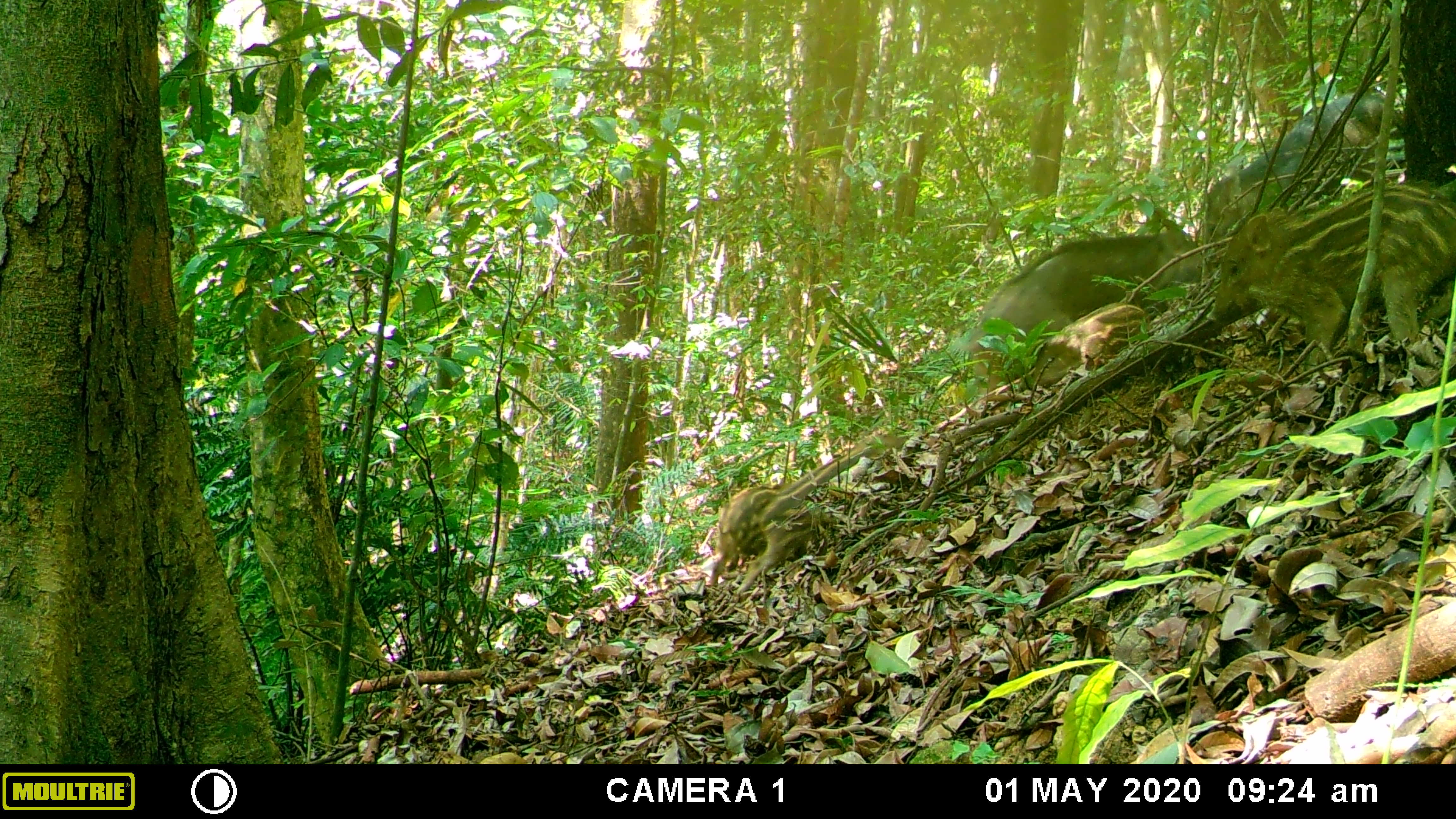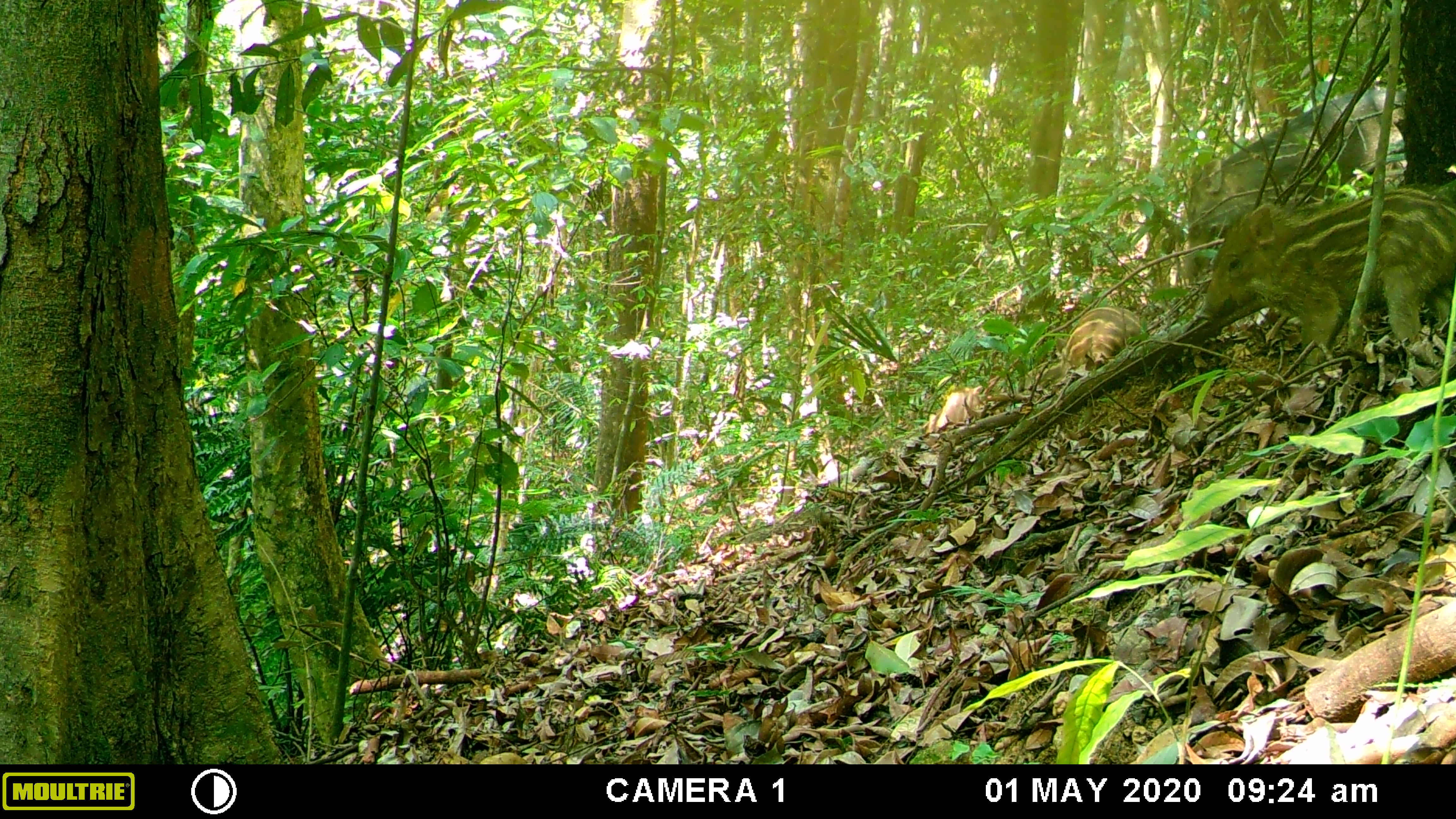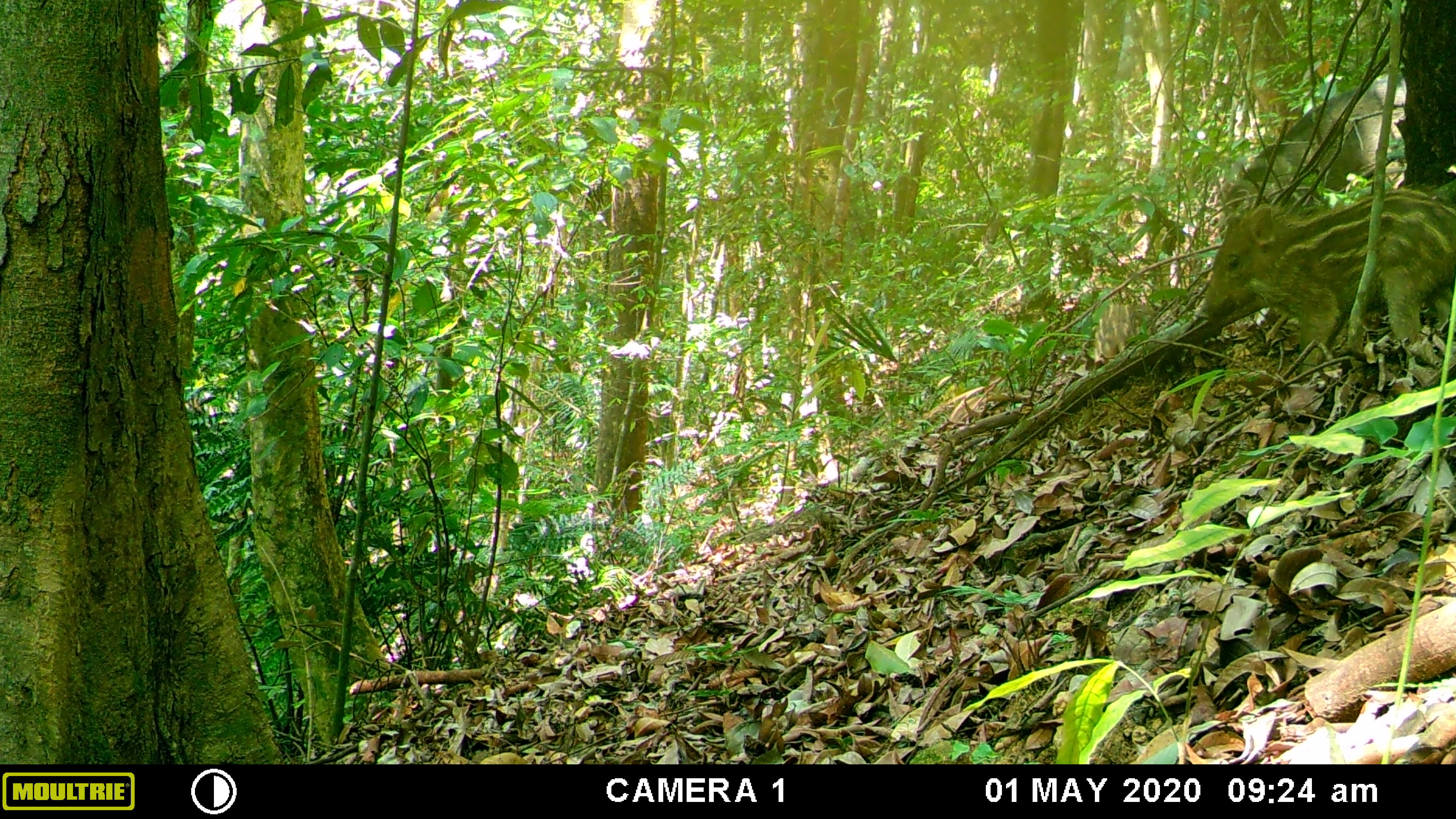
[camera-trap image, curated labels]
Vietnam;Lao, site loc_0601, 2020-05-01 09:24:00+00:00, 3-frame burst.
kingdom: Animalia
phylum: Chordata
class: Mammalia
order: Artiodactyla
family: Suidae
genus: Sus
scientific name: Sus scrofa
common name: eurasian wild pig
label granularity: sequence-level